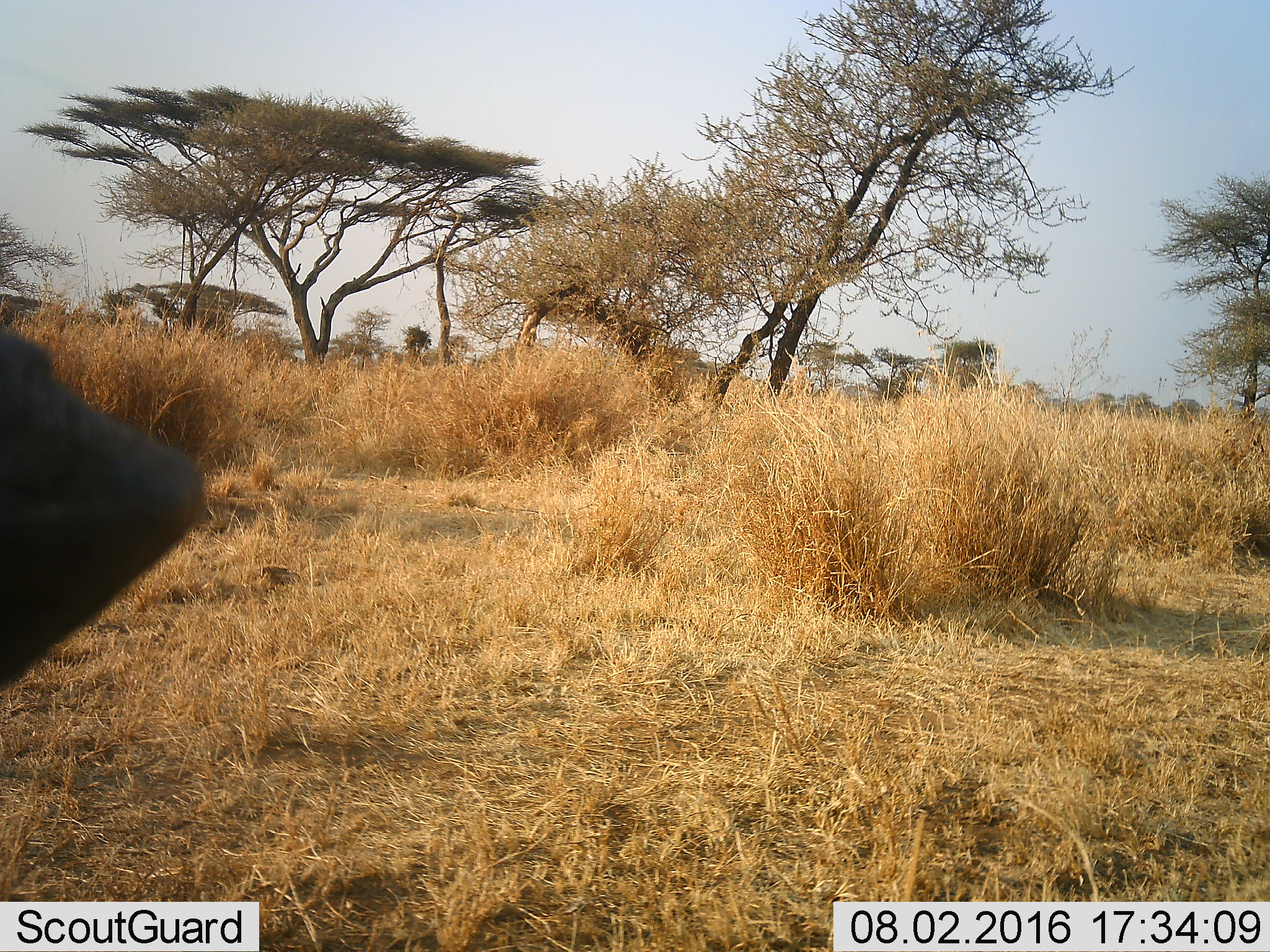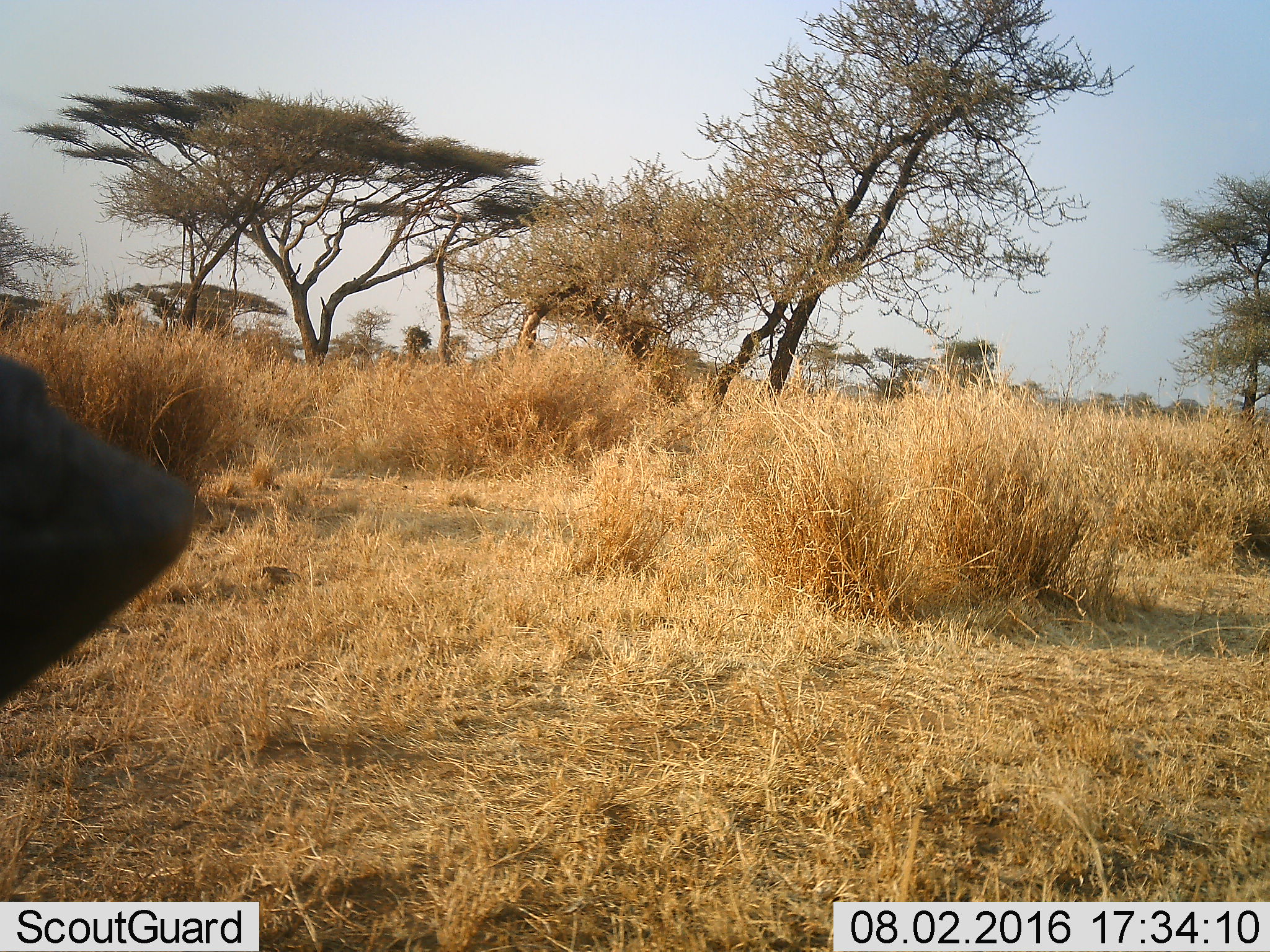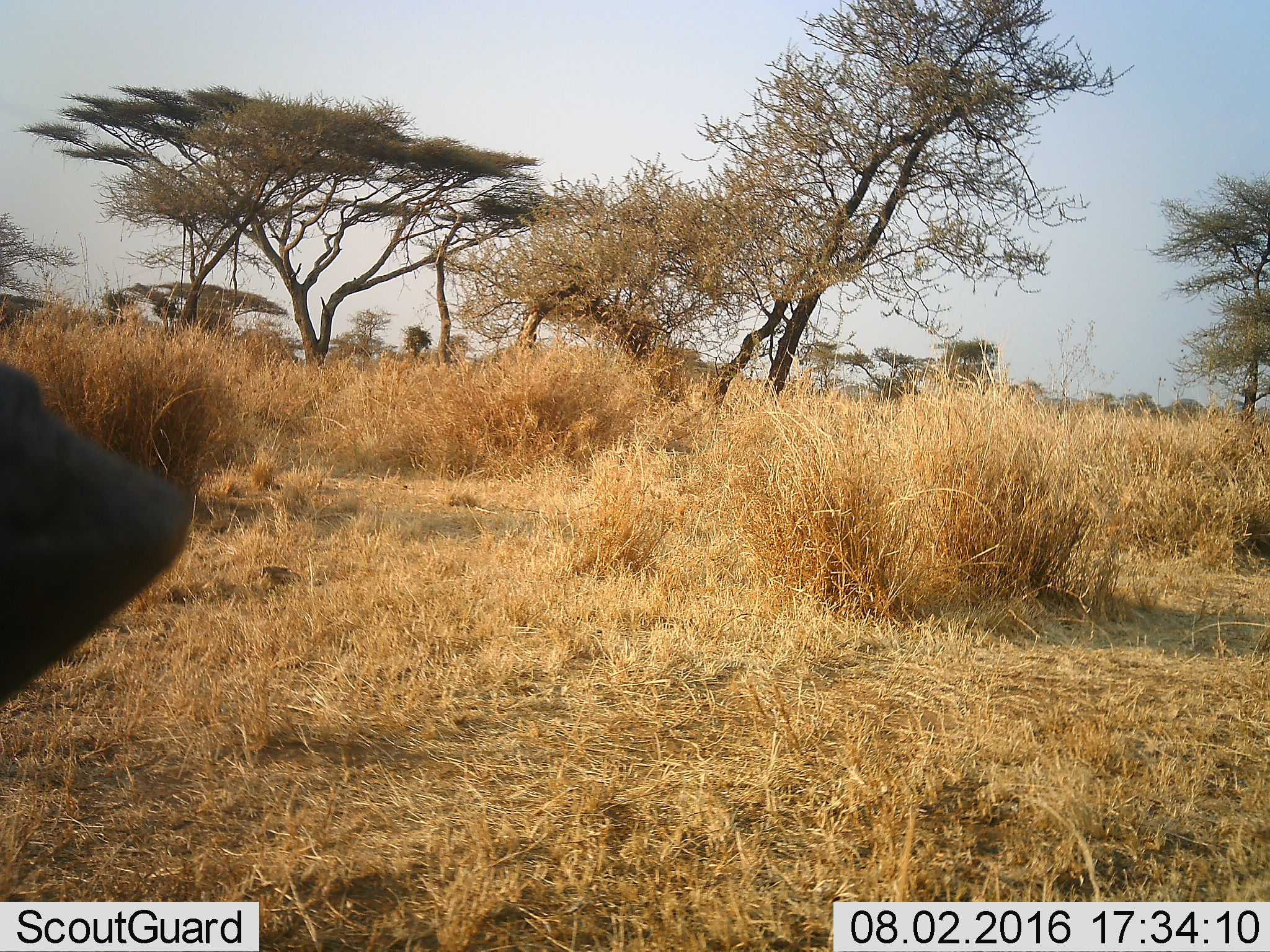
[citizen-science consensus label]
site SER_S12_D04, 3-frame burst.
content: unidentified animal